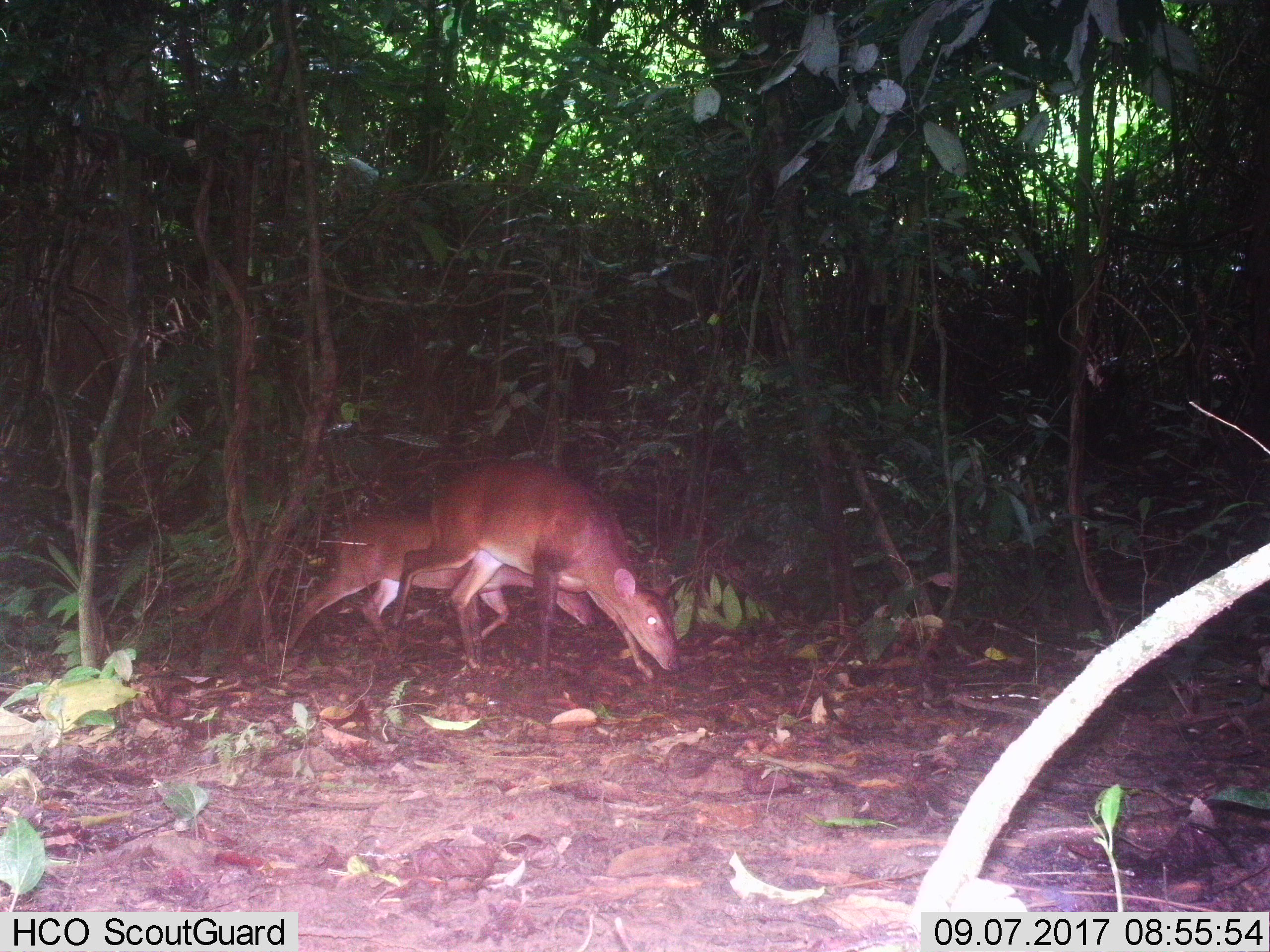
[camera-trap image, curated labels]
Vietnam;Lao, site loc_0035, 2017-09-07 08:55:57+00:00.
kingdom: Animalia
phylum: Chordata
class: Mammalia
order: Artiodactyla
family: Cervidae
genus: Muntiacus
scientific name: Muntiacus vuquangensis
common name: large-antlered muntjac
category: large antlered muntjac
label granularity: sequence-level